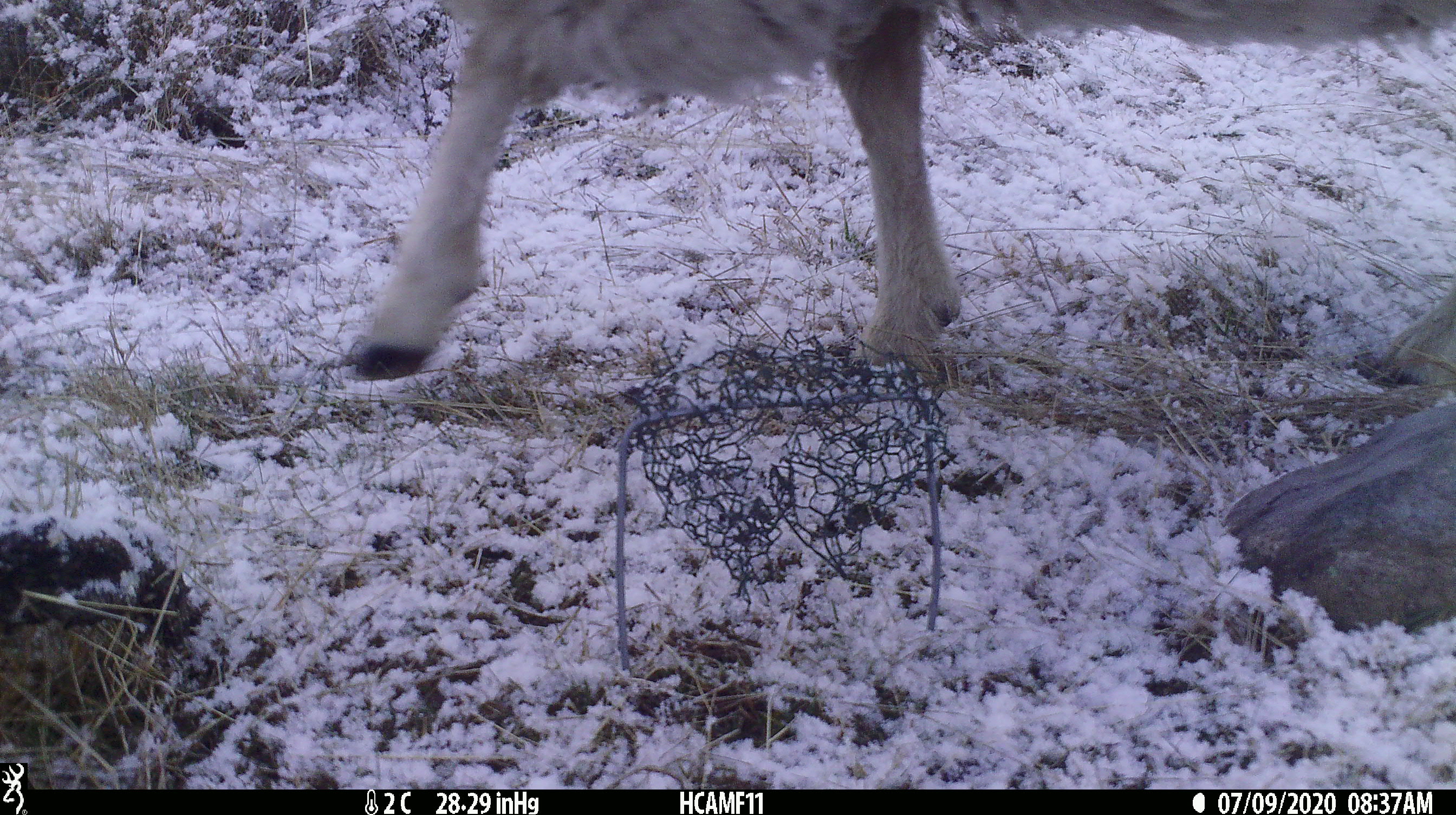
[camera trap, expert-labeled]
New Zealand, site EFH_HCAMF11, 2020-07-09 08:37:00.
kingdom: Animalia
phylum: Chordata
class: Mammalia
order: Artiodactyla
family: Bovidae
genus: Ovis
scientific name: Ovis aries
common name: domestic sheep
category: sheep